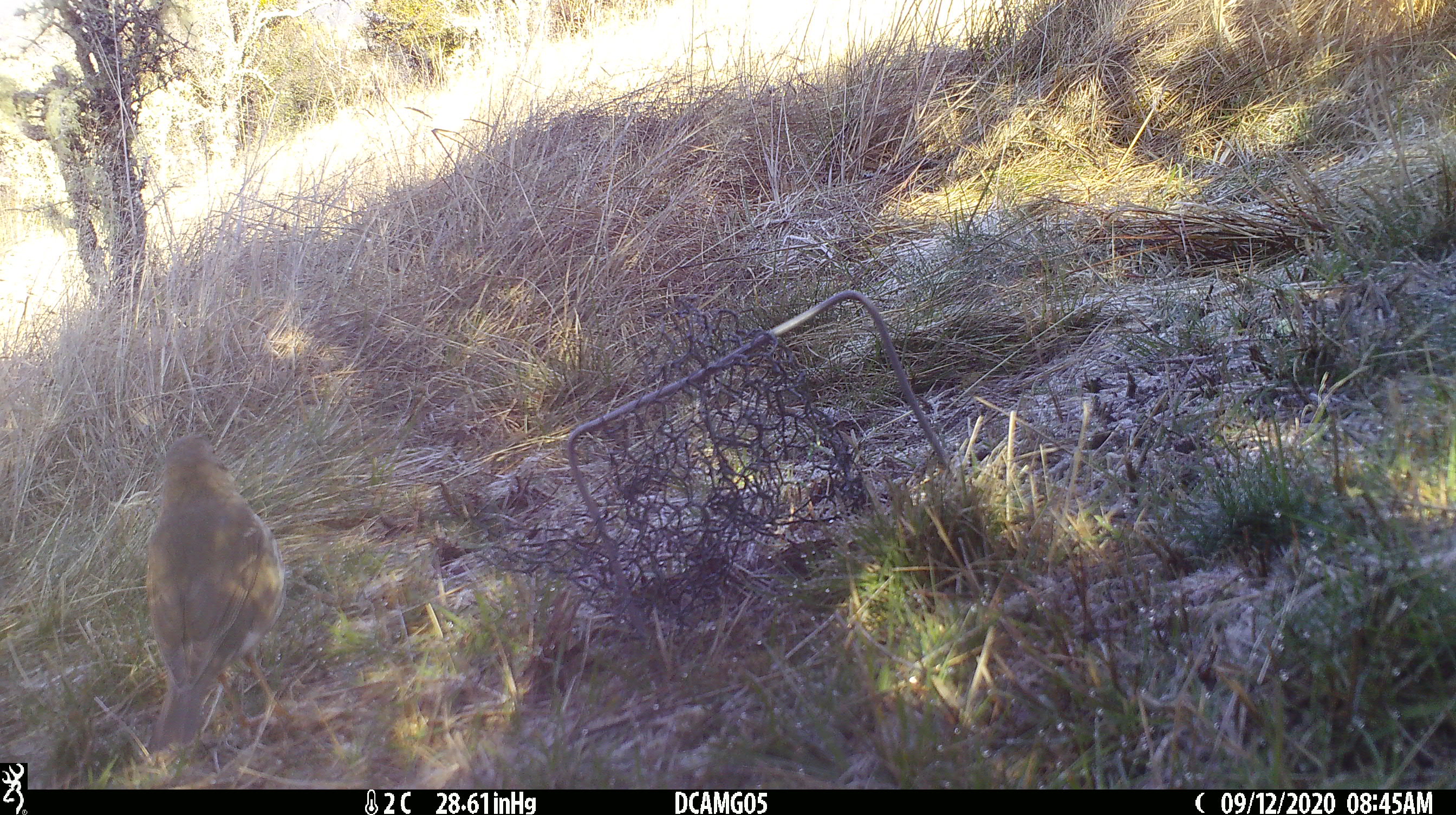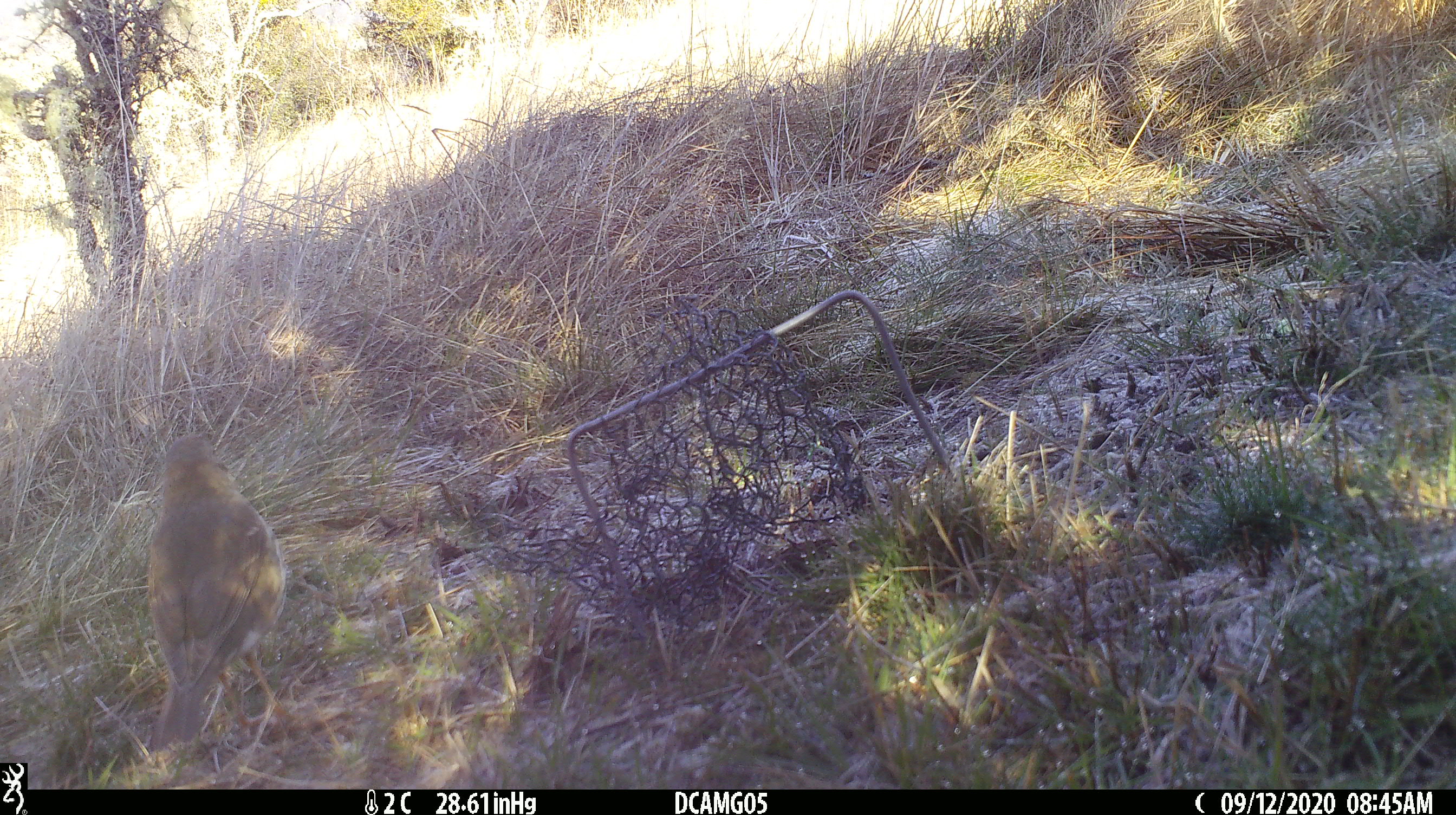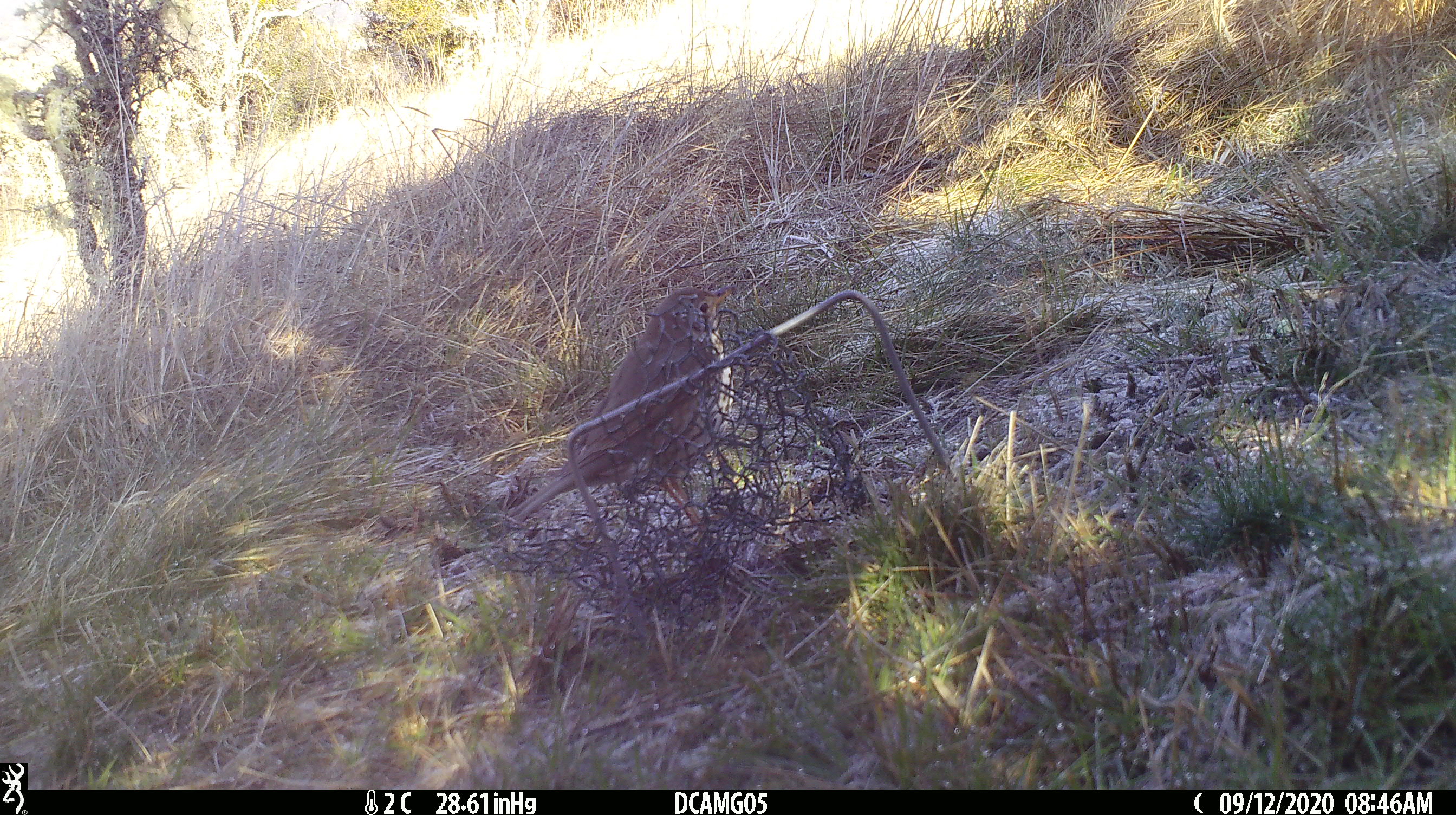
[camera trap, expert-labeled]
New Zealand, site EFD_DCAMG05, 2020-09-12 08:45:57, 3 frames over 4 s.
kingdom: Animalia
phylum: Chordata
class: Aves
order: Passeriformes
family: Turdidae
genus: Turdus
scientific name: Turdus philomelos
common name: song thrush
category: thrush